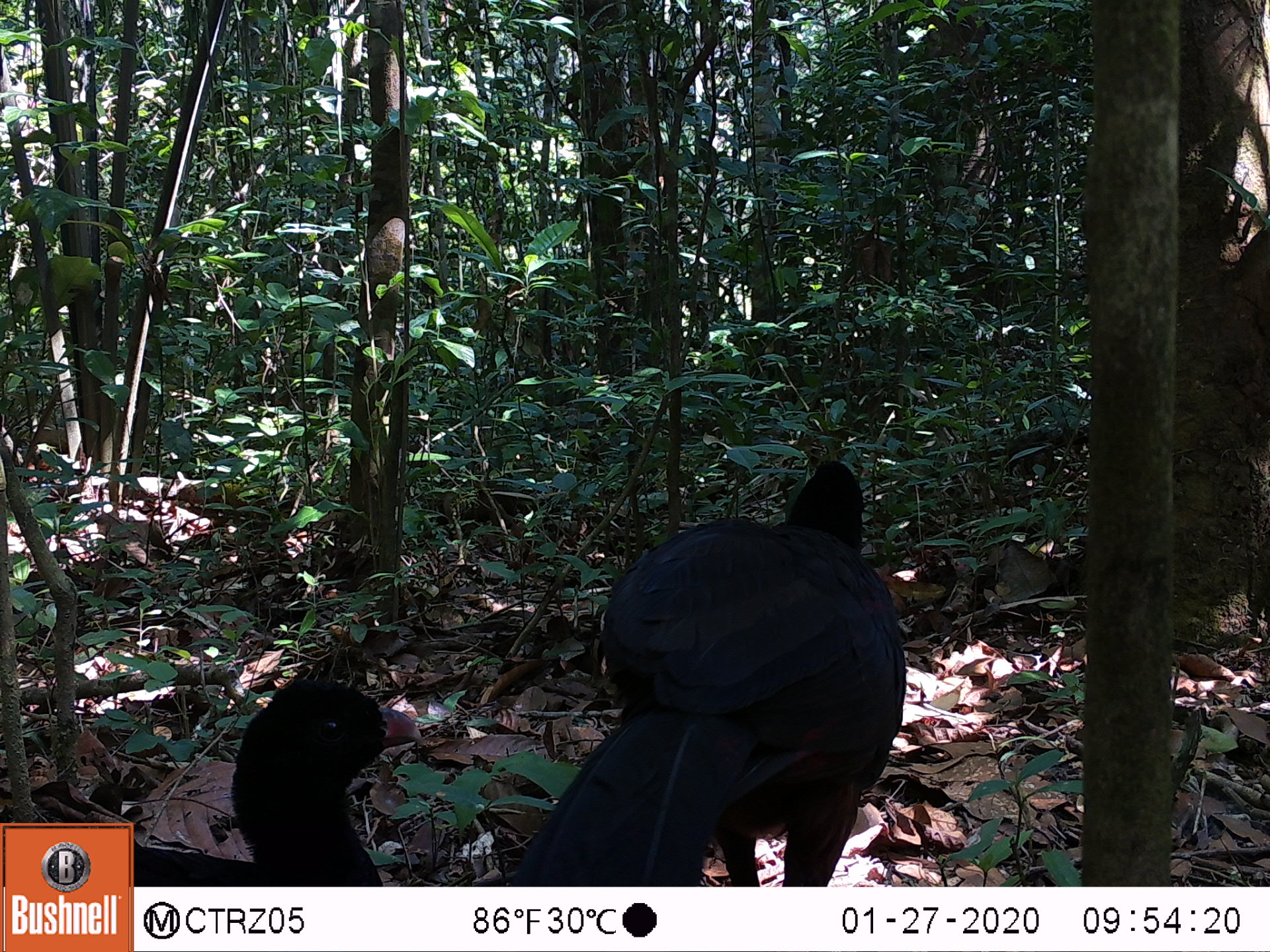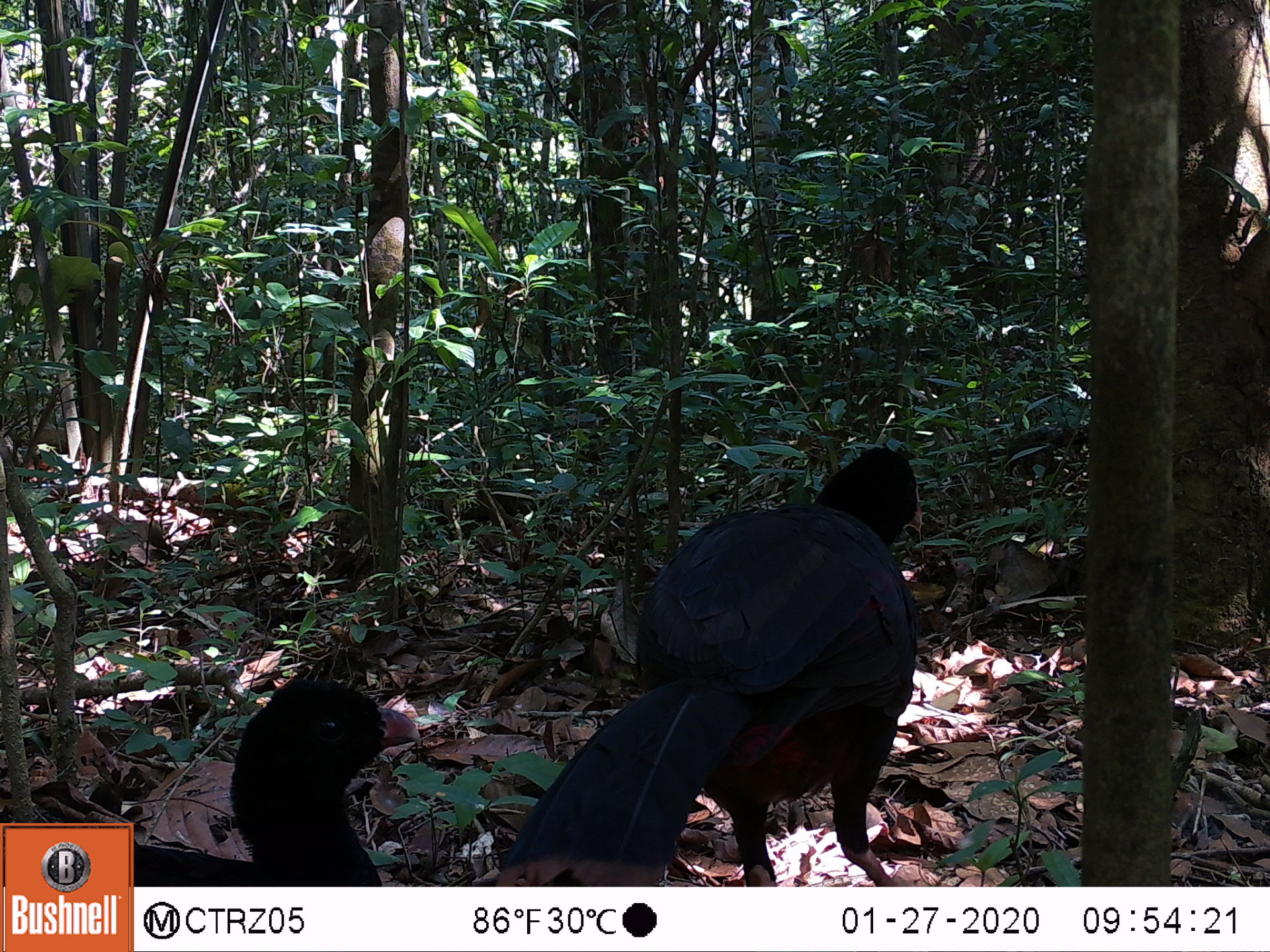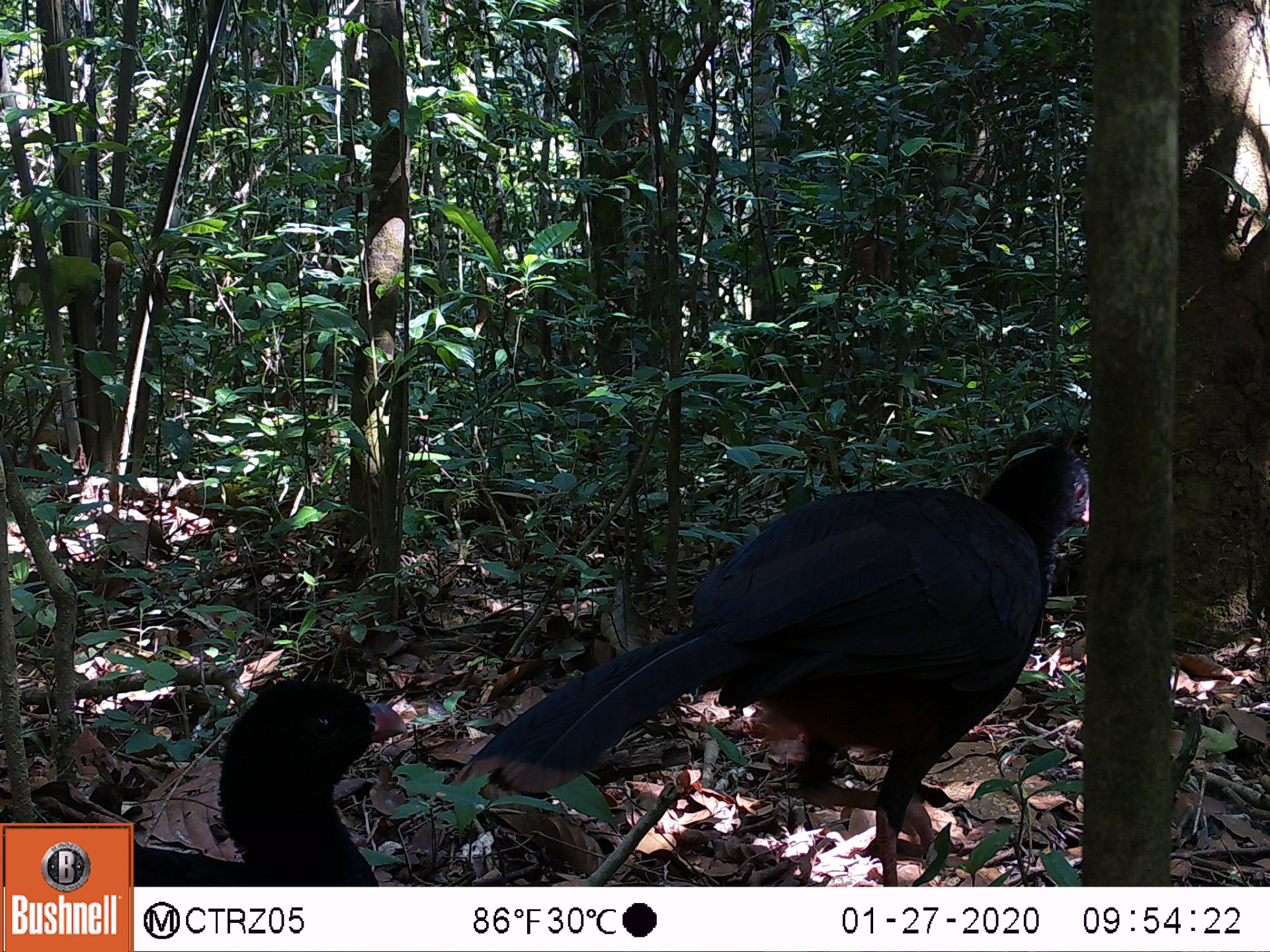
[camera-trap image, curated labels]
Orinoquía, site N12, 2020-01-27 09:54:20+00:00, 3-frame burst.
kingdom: Animalia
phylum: Chordata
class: Aves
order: Galliformes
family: Cracidae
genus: Mitu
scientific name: Mitu salvini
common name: salvin's currasow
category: salvins curassow